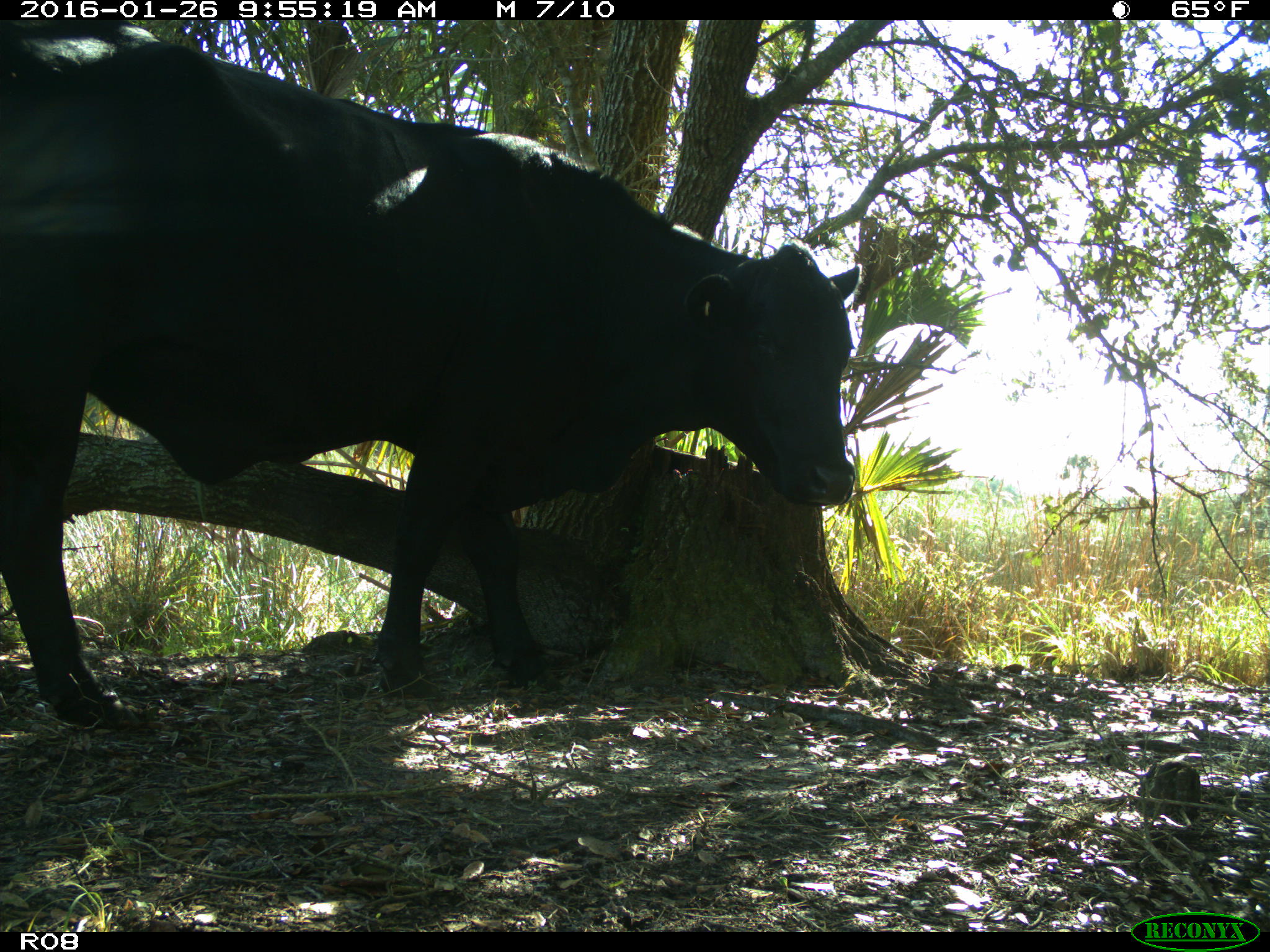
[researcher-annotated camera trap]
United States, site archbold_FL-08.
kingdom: Animalia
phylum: Chordata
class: Mammalia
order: Artiodactyla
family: Bovidae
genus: Bos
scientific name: Bos taurus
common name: domestic cow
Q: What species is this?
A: Bos taurus (domestic cow).